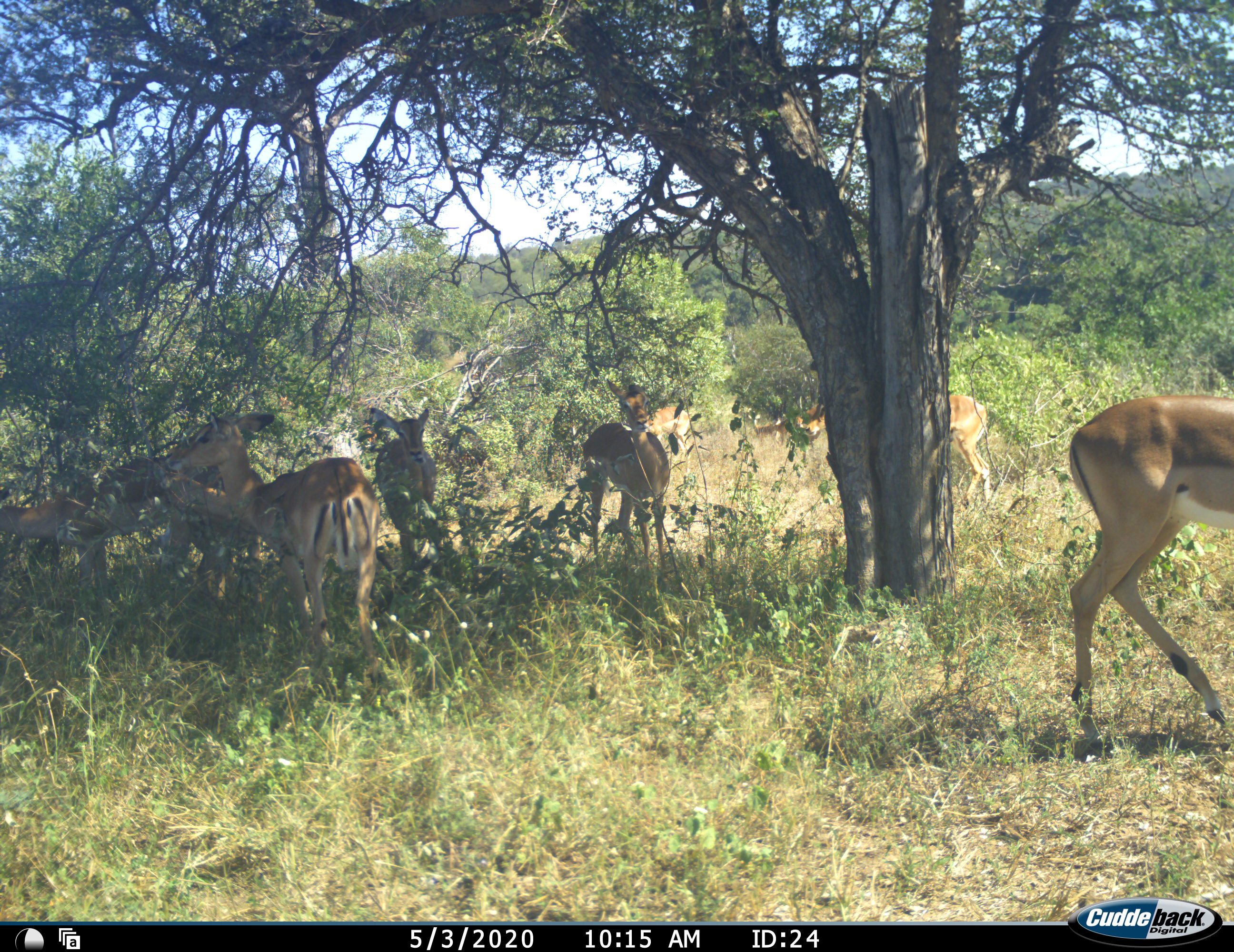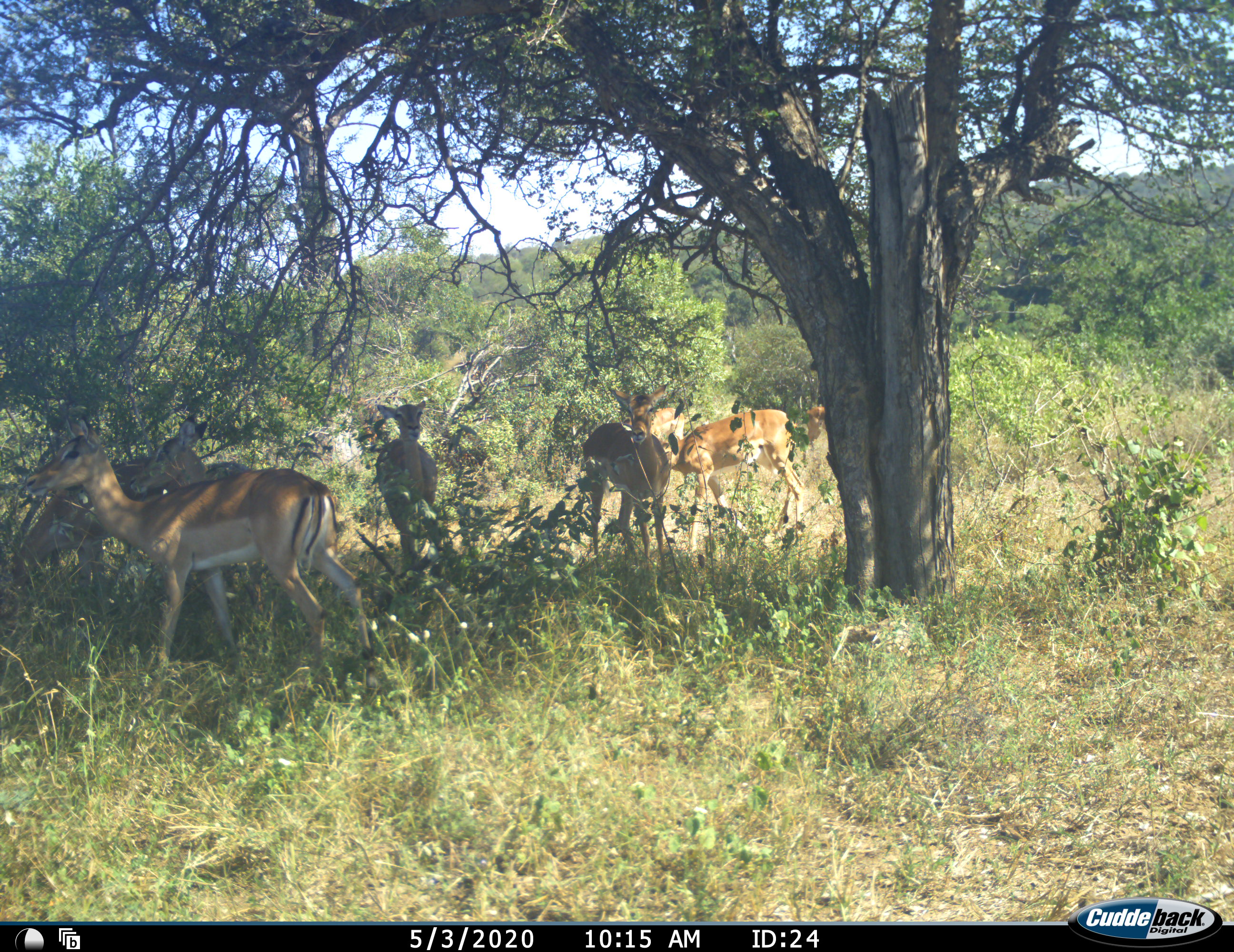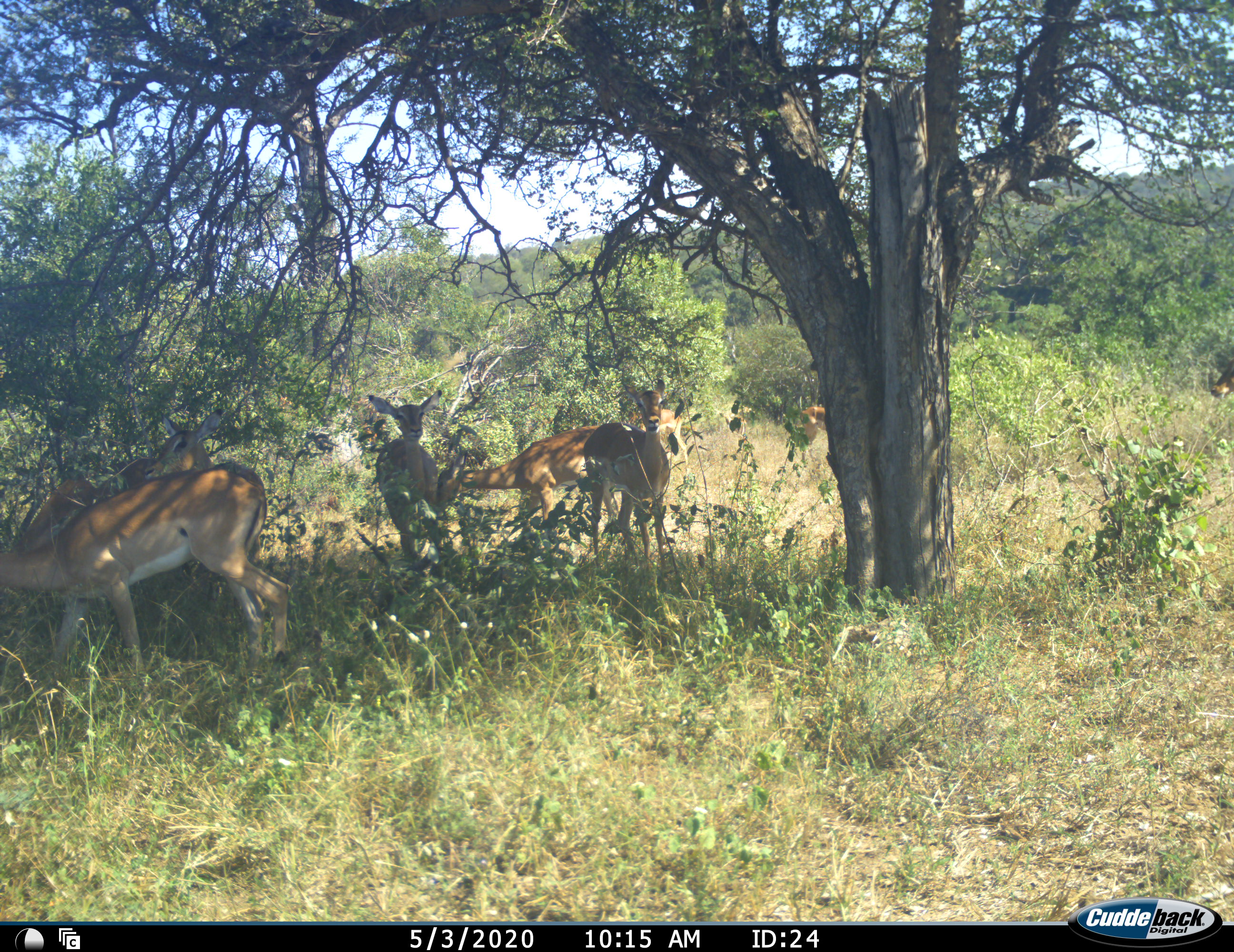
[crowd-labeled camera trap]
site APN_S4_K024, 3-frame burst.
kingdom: Animalia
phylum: Chordata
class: Mammalia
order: Artiodactyla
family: Bovidae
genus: Aepyceros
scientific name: Aepyceros melampus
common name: impala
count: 9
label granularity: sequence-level